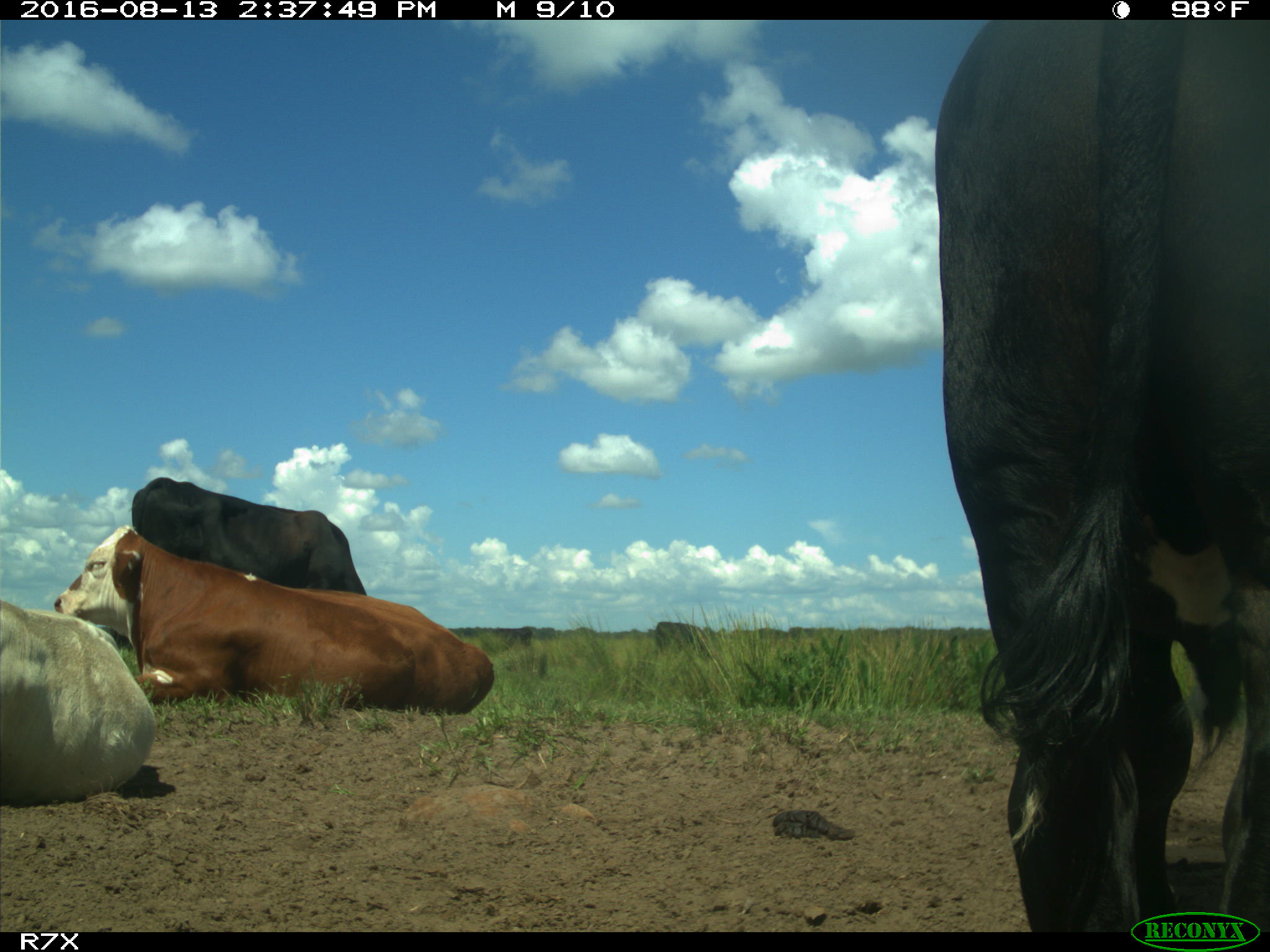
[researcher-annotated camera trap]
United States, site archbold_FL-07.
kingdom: Animalia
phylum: Chordata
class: Mammalia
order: Artiodactyla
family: Bovidae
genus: Bos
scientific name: Bos taurus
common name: domestic cow